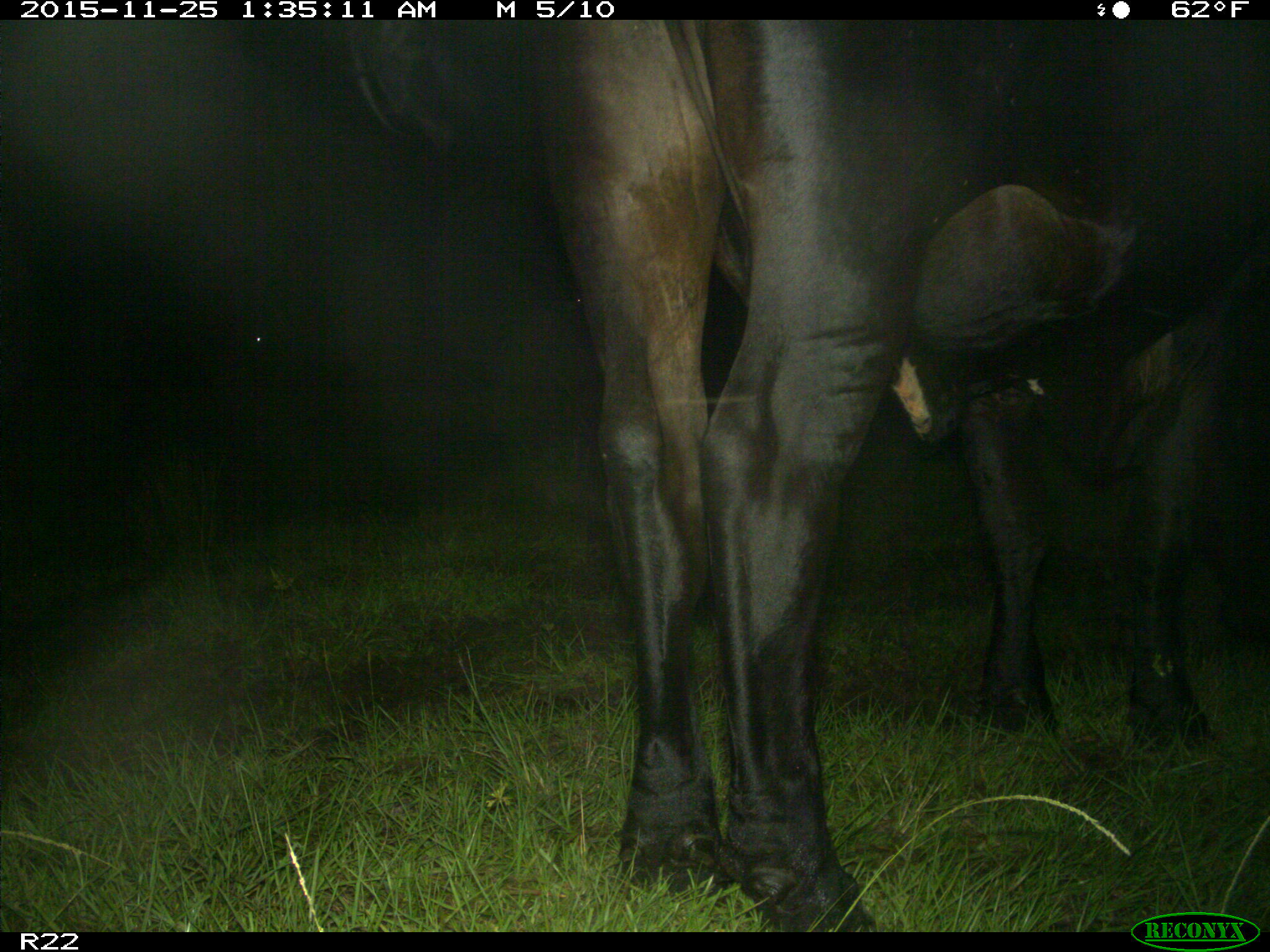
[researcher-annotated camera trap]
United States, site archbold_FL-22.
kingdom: Animalia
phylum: Chordata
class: Mammalia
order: Artiodactyla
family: Bovidae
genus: Bos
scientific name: Bos taurus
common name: domestic cow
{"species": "Bos taurus (domestic cow)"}